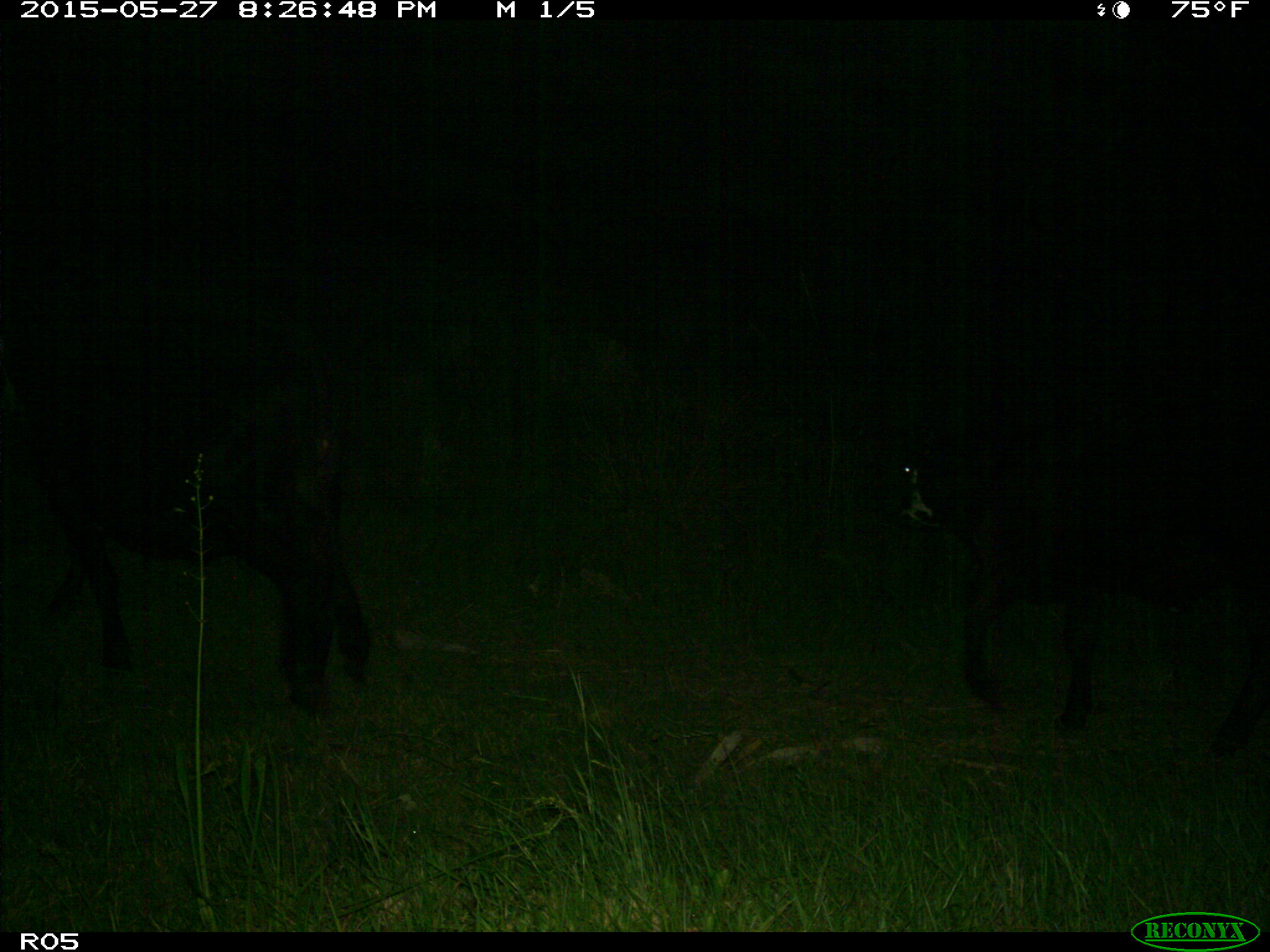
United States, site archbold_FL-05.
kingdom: Animalia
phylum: Chordata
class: Mammalia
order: Artiodactyla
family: Bovidae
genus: Bos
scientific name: Bos taurus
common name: domestic cow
Bos taurus (domestic cow).